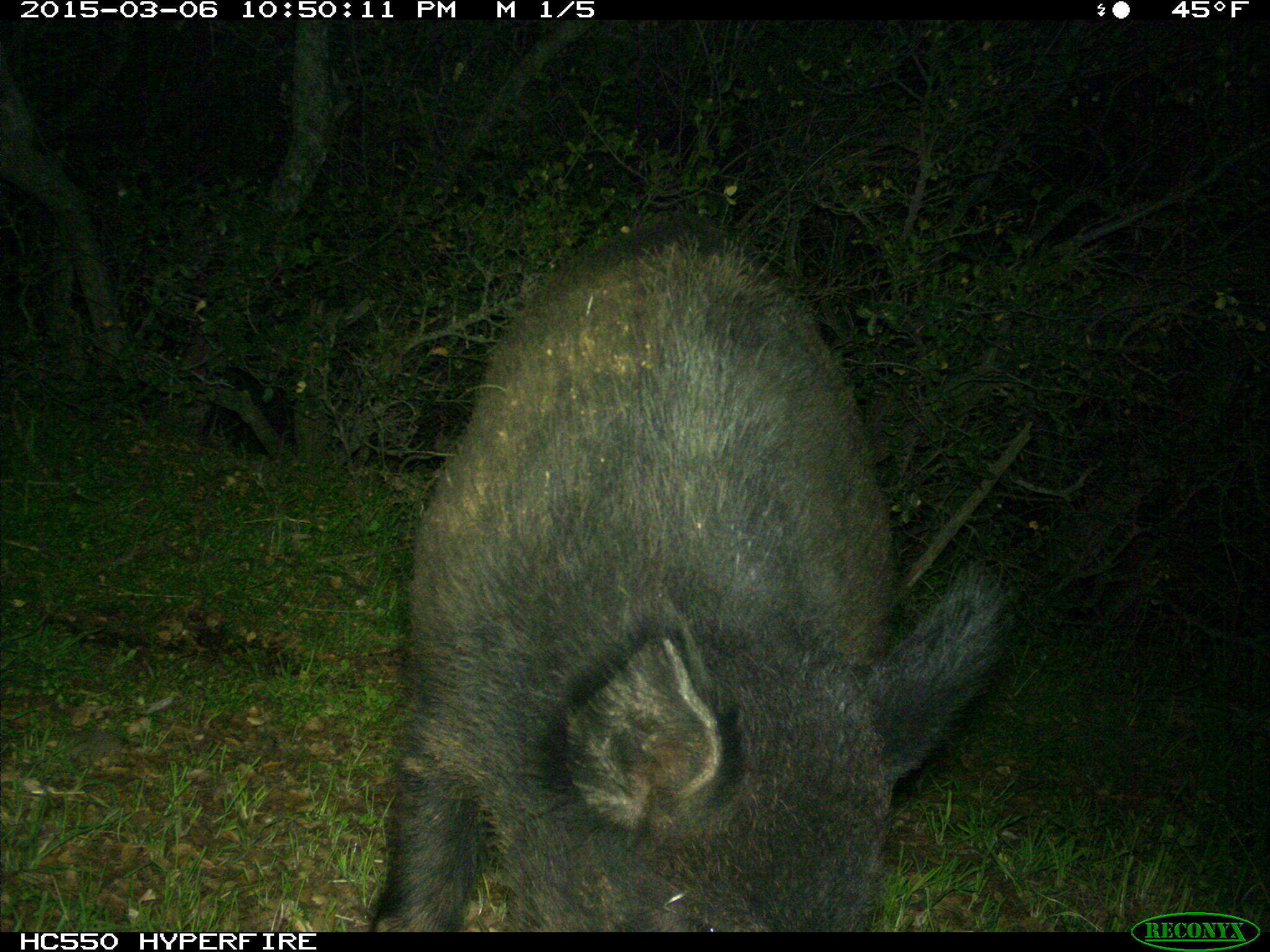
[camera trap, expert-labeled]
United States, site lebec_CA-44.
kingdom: Animalia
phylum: Chordata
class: Mammalia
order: Artiodactyla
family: Suidae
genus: Sus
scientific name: Sus scrofa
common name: wild boar